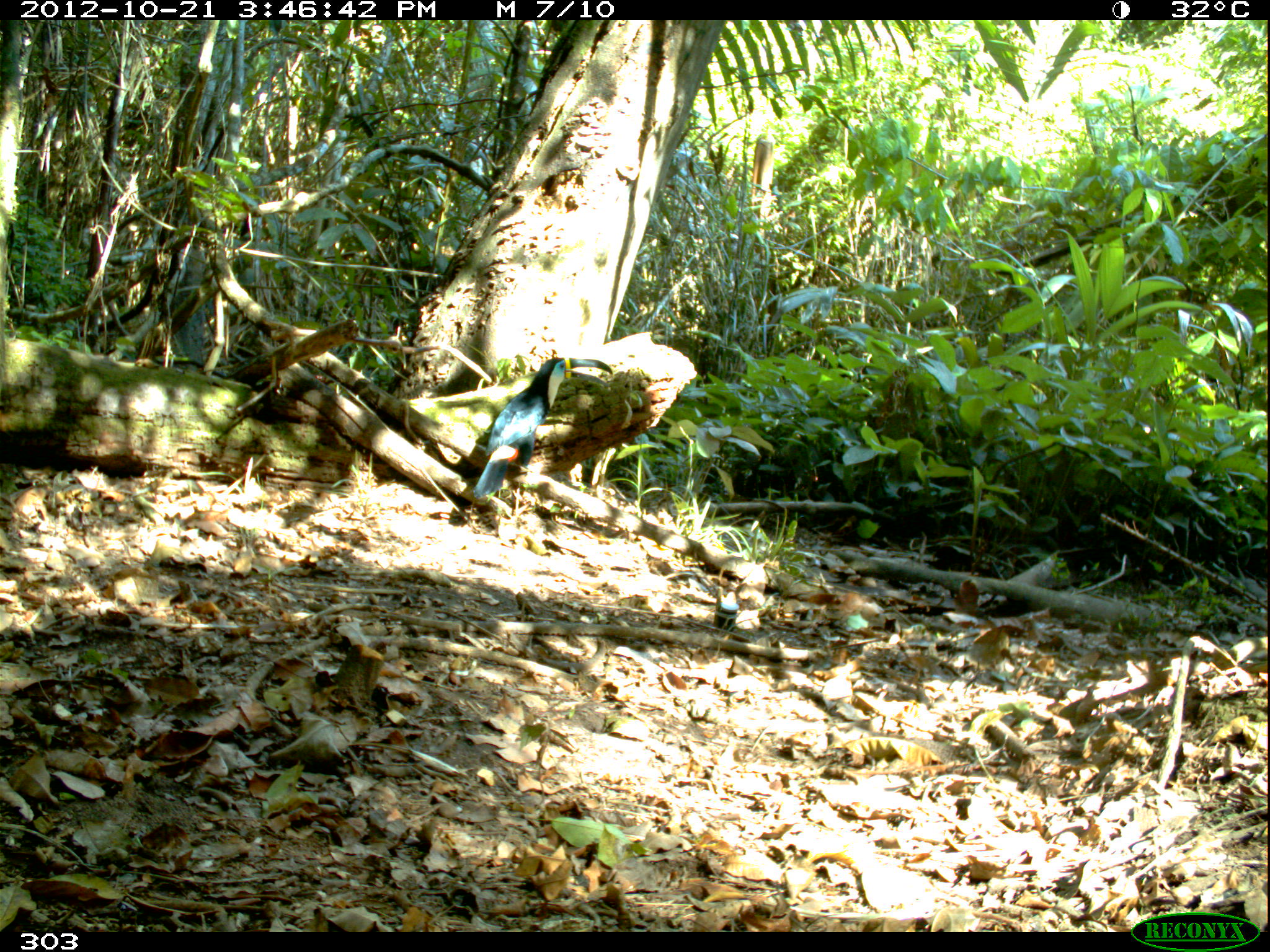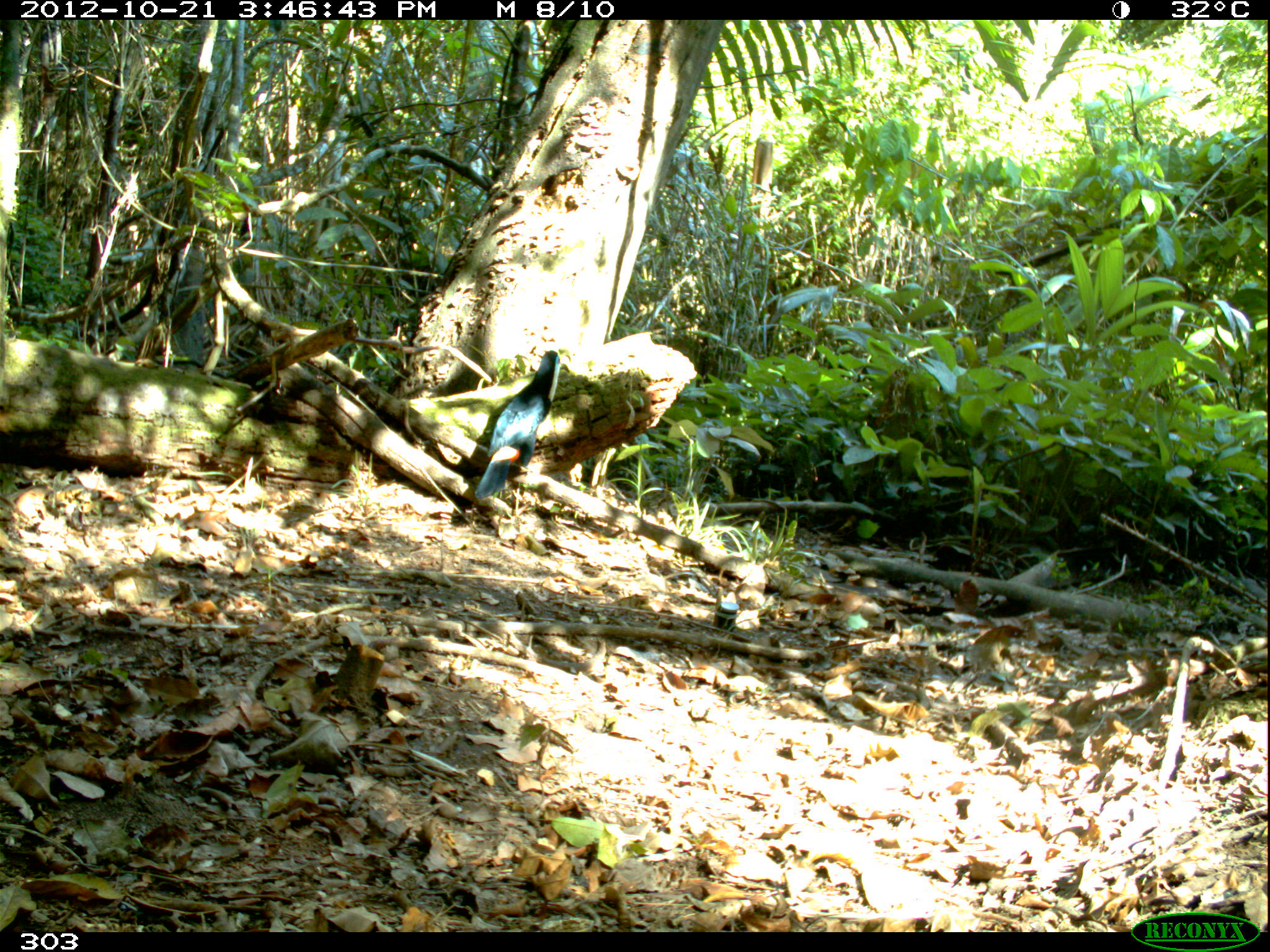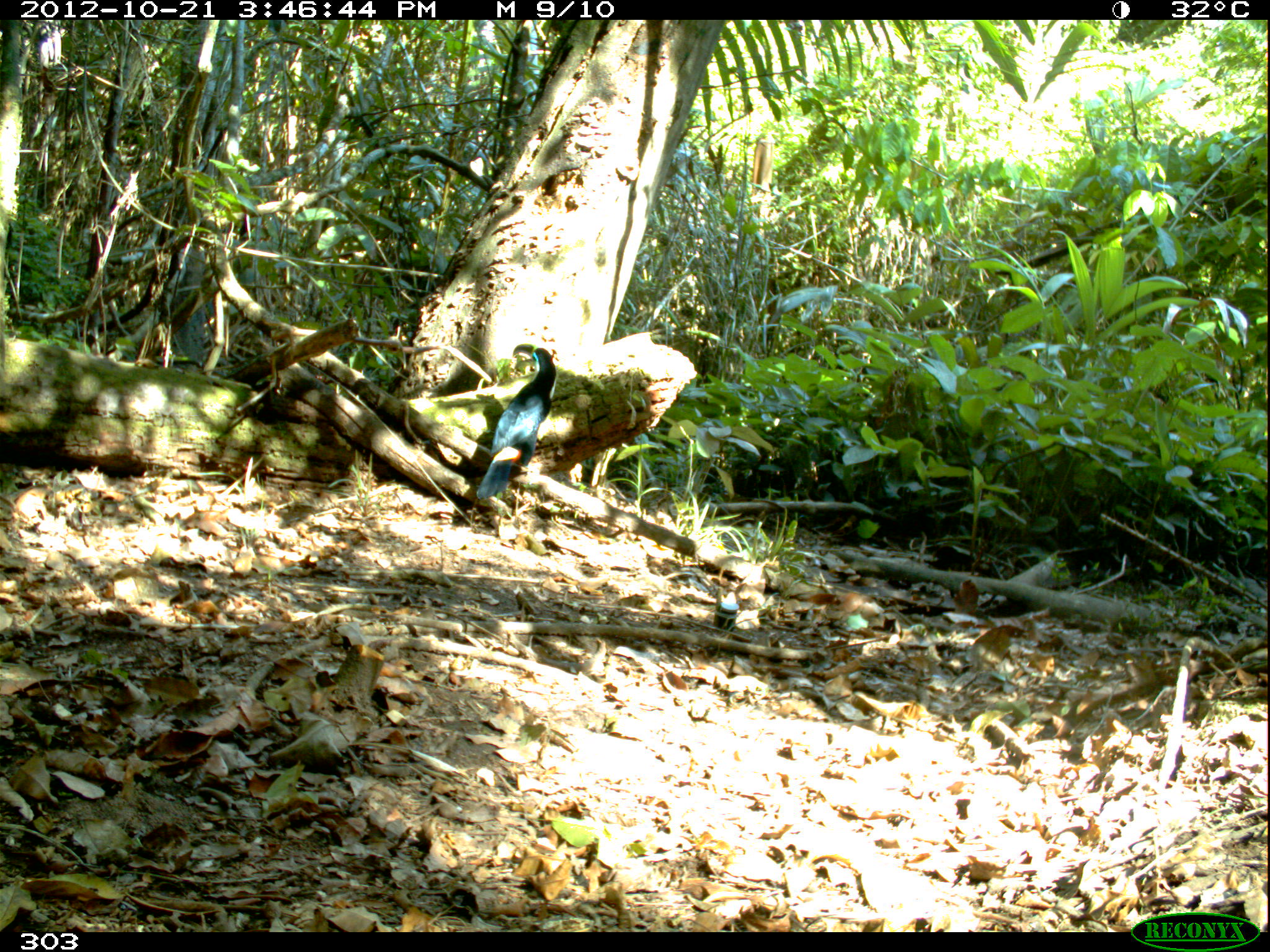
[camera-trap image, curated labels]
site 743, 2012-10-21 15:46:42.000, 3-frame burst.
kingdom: Animalia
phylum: Chordata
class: Aves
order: Piciformes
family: Ramphastidae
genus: Ramphastos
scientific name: Ramphastos tucanus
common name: white-throated toucan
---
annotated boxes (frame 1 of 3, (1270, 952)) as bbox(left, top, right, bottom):
ramphastos tucanus: bbox(472, 357, 612, 498)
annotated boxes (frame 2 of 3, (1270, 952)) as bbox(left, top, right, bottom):
ramphastos tucanus: bbox(473, 347, 571, 499)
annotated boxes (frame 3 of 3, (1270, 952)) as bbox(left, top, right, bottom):
ramphastos tucanus: bbox(474, 343, 557, 500)